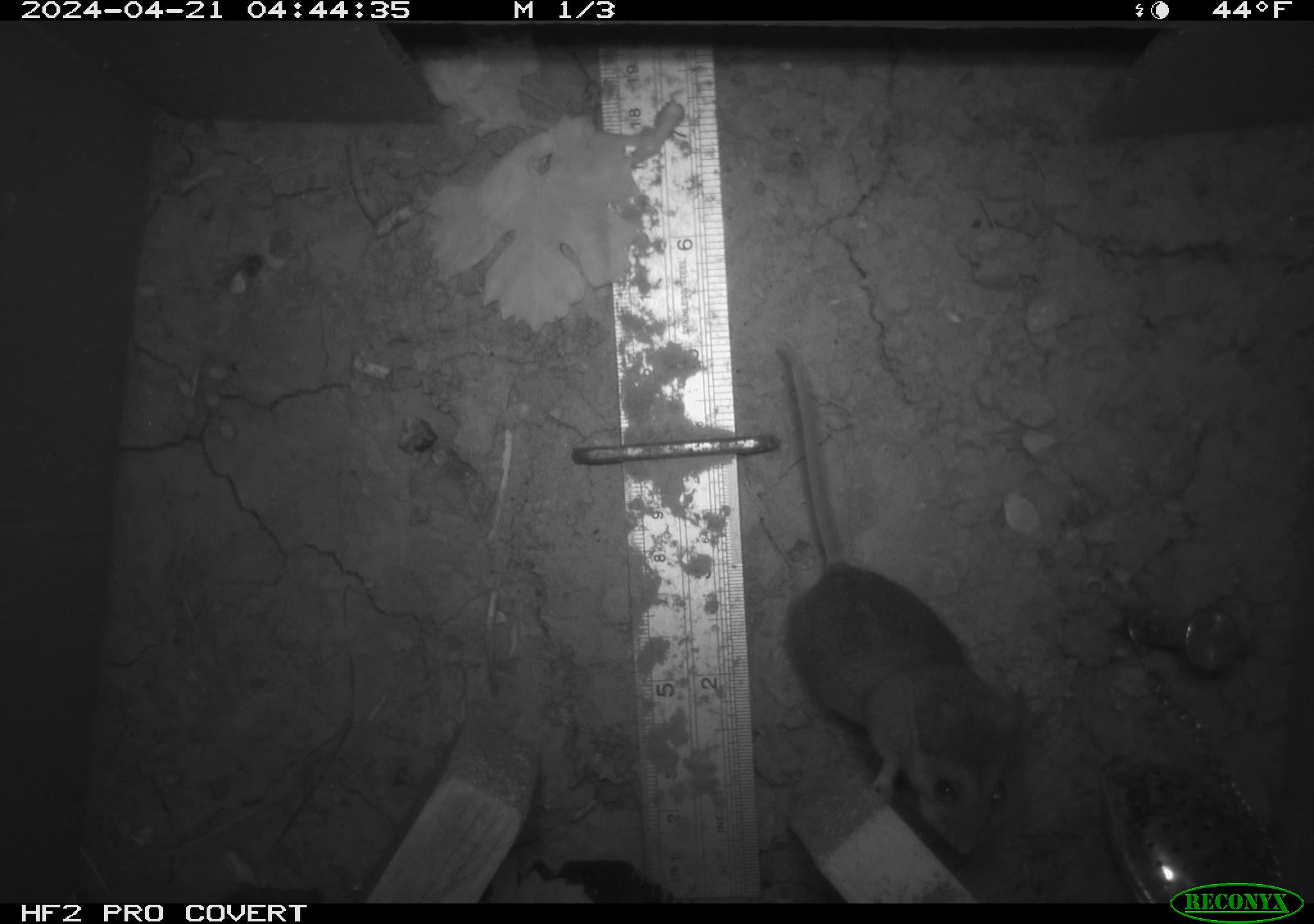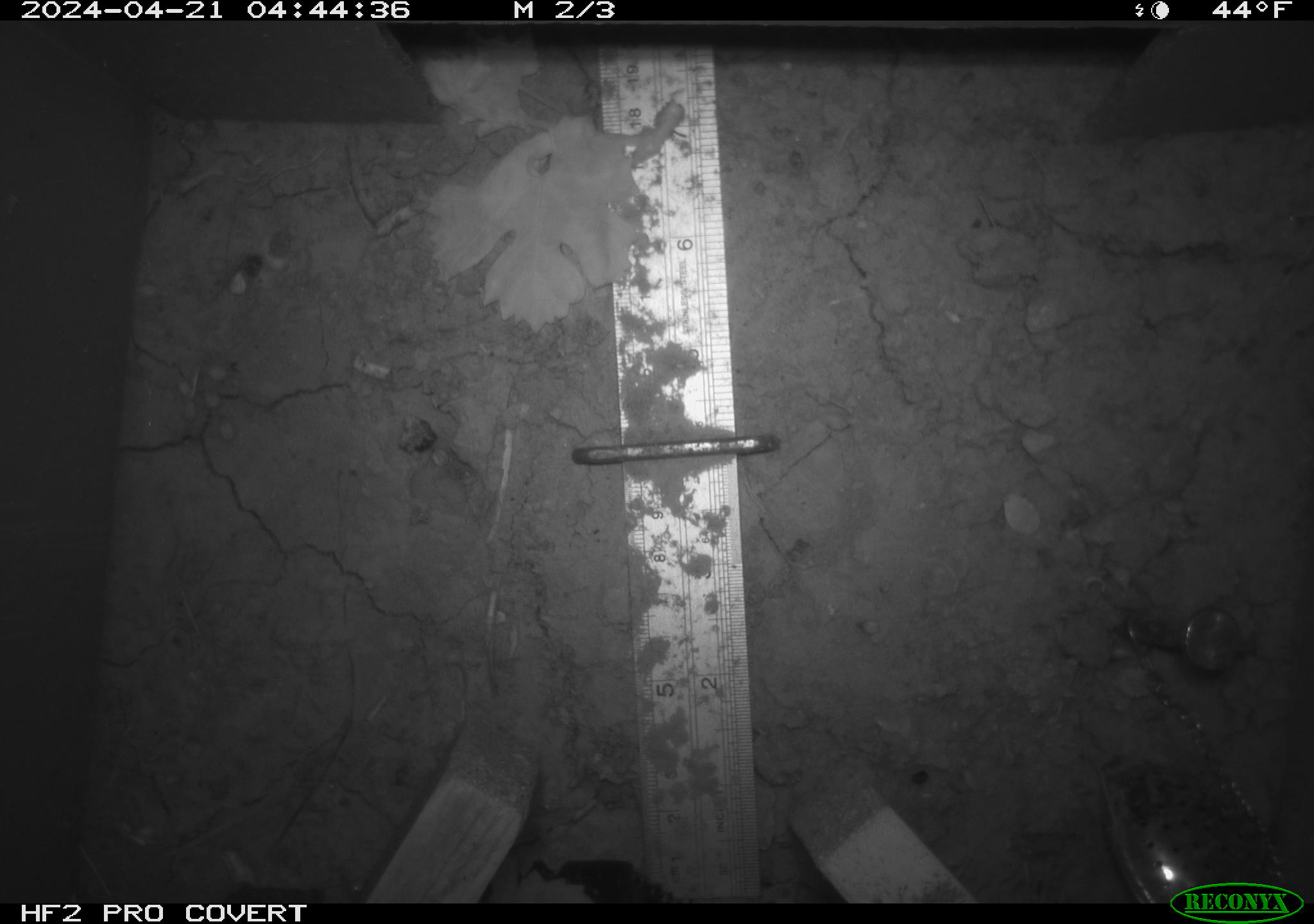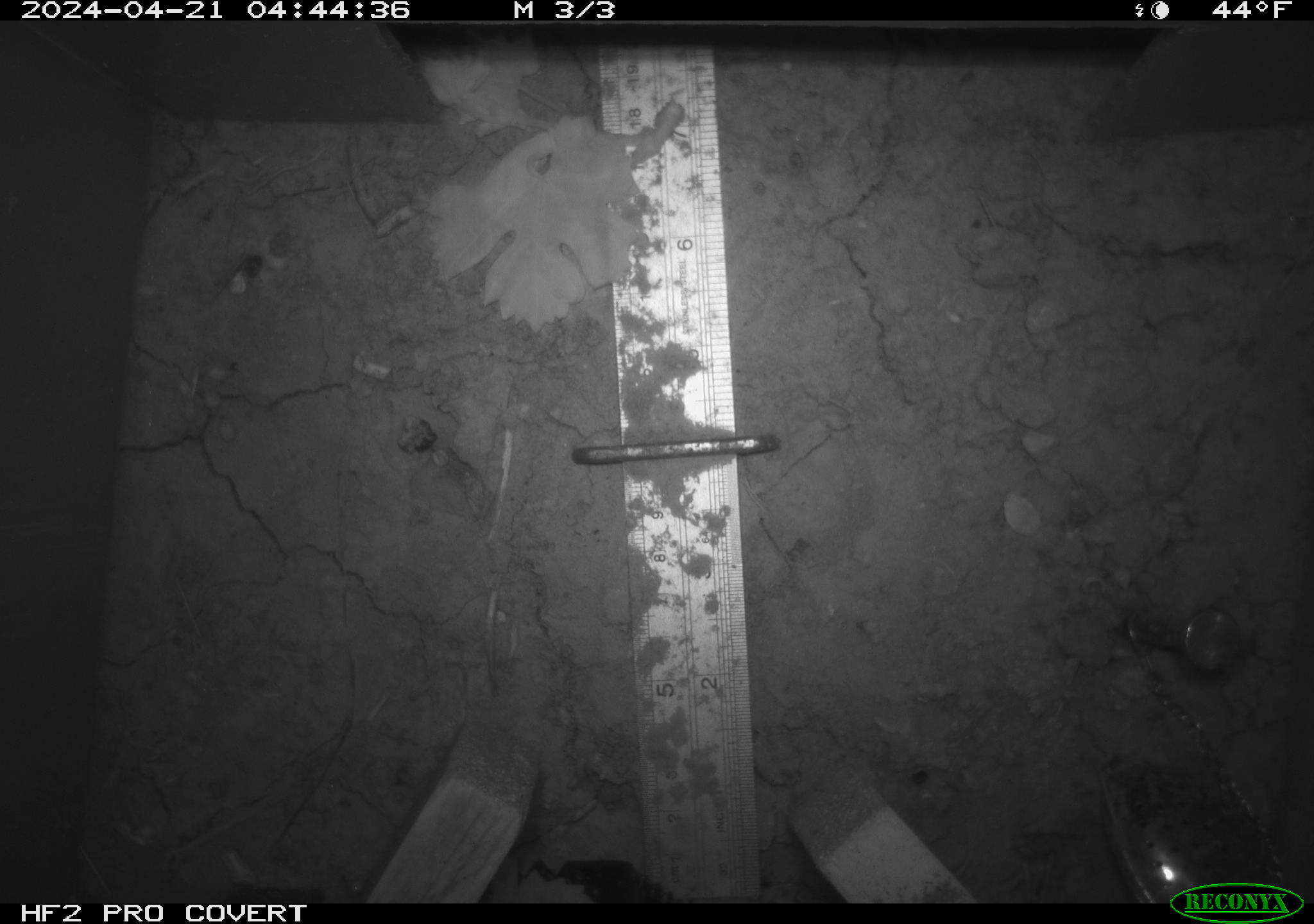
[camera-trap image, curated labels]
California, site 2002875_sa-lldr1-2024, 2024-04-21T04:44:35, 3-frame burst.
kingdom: Animalia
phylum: Chordata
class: Mammalia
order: Rodentia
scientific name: Rodentia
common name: rodent